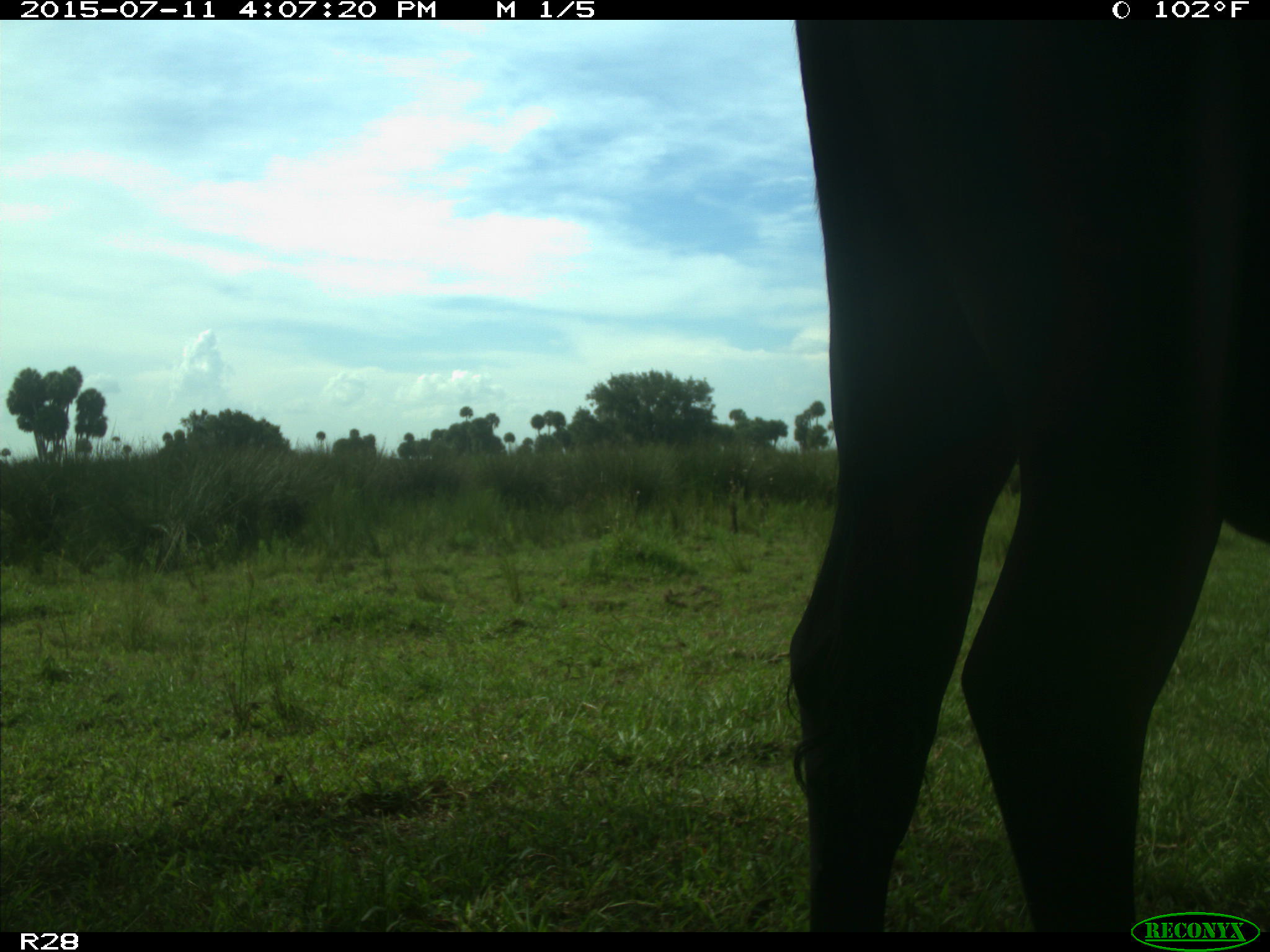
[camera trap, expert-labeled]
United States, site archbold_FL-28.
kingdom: Animalia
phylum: Chordata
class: Mammalia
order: Artiodactyla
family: Bovidae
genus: Bos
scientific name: Bos taurus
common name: domestic cow